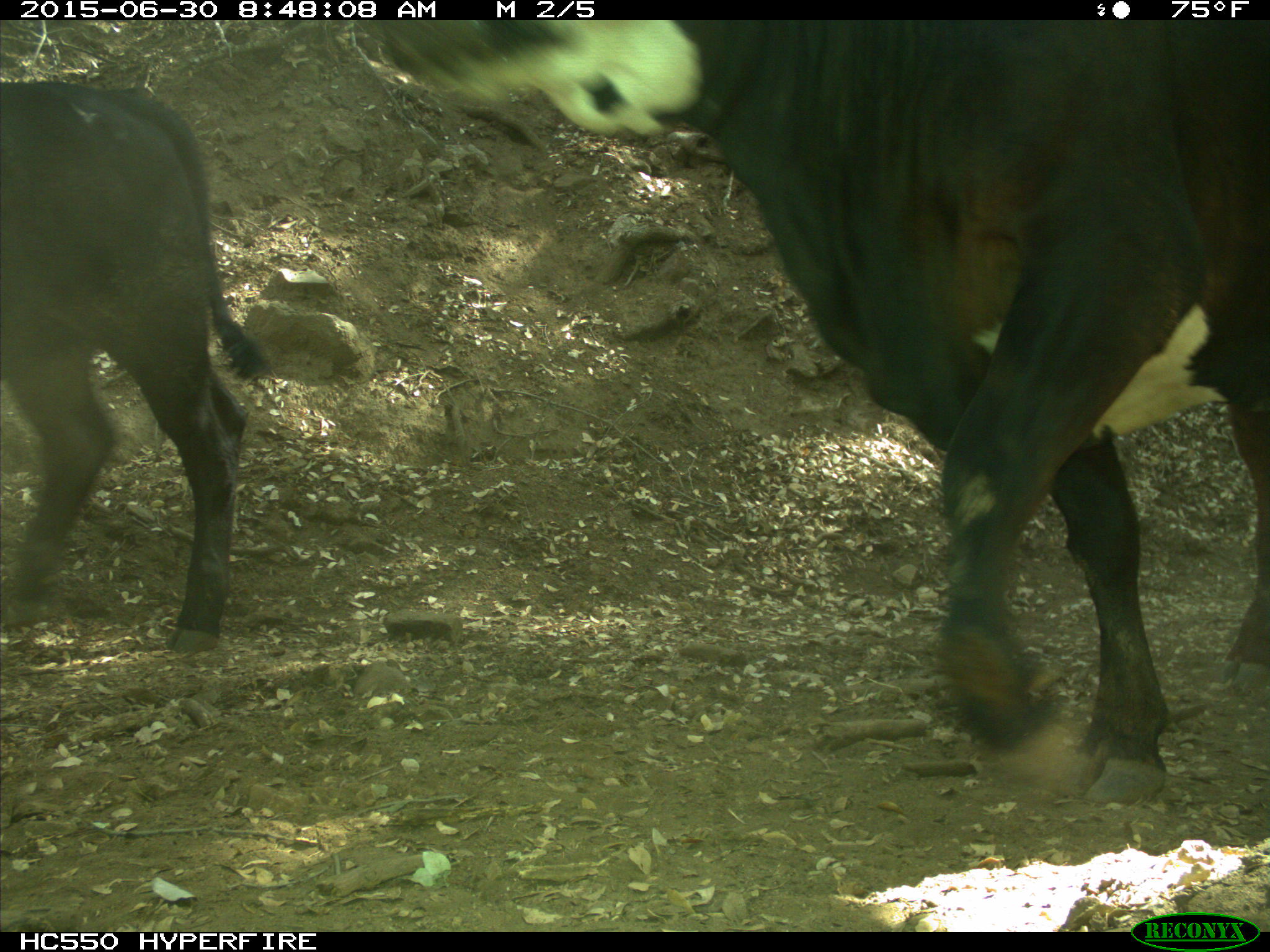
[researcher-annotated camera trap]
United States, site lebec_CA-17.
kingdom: Animalia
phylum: Chordata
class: Mammalia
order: Artiodactyla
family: Bovidae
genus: Bos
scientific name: Bos taurus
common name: domestic cow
Bos taurus (domestic cow).